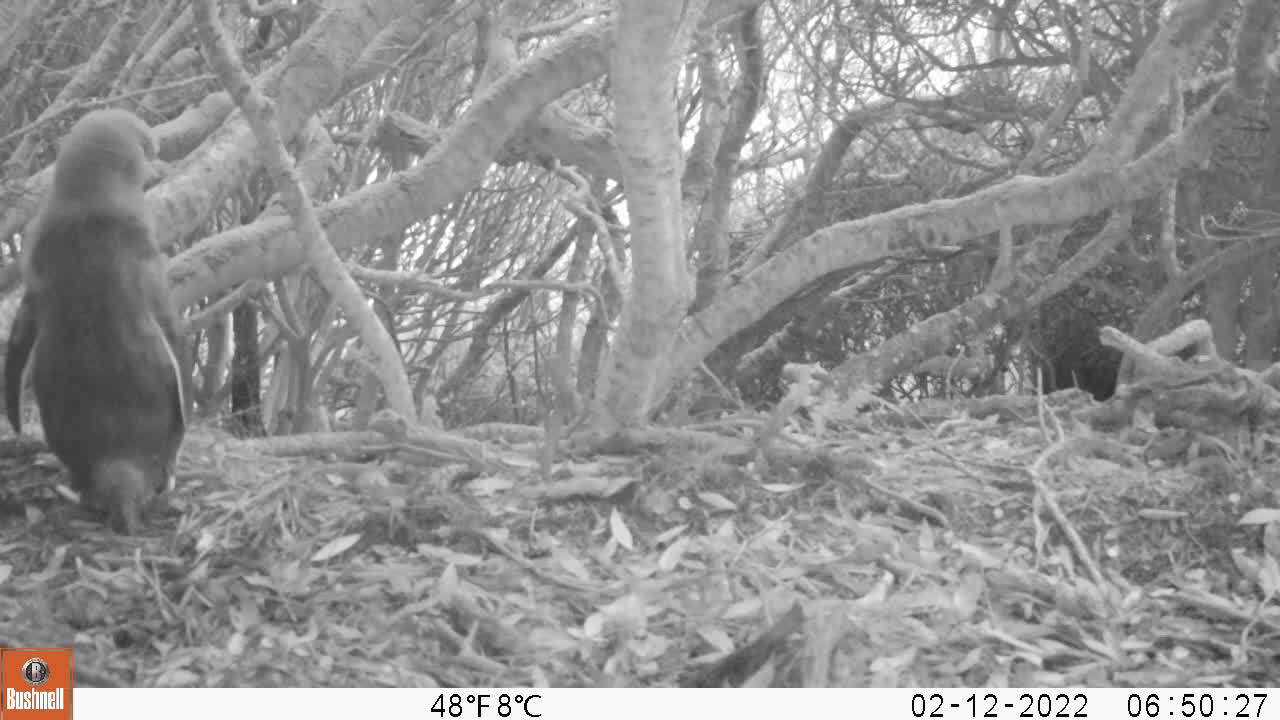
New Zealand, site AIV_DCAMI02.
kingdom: Animalia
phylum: Chordata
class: Aves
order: Sphenisciformes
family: Spheniscidae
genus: Megadyptes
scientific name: Megadyptes antipodes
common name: yellow-eyed penguin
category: yellow eyed penguin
Yellow eyed penguin (yellow-eyed penguin) (Megadyptes antipodes).